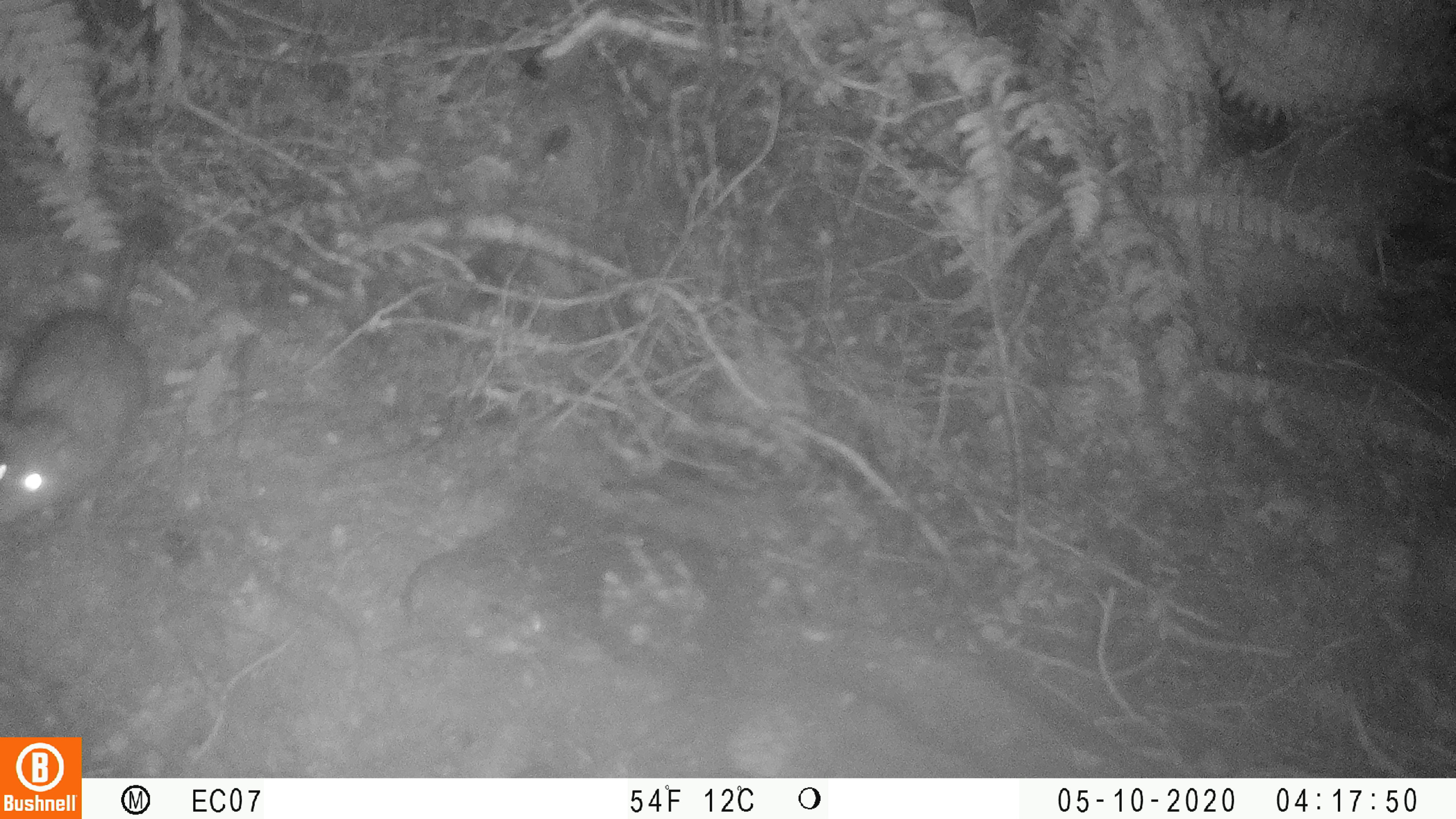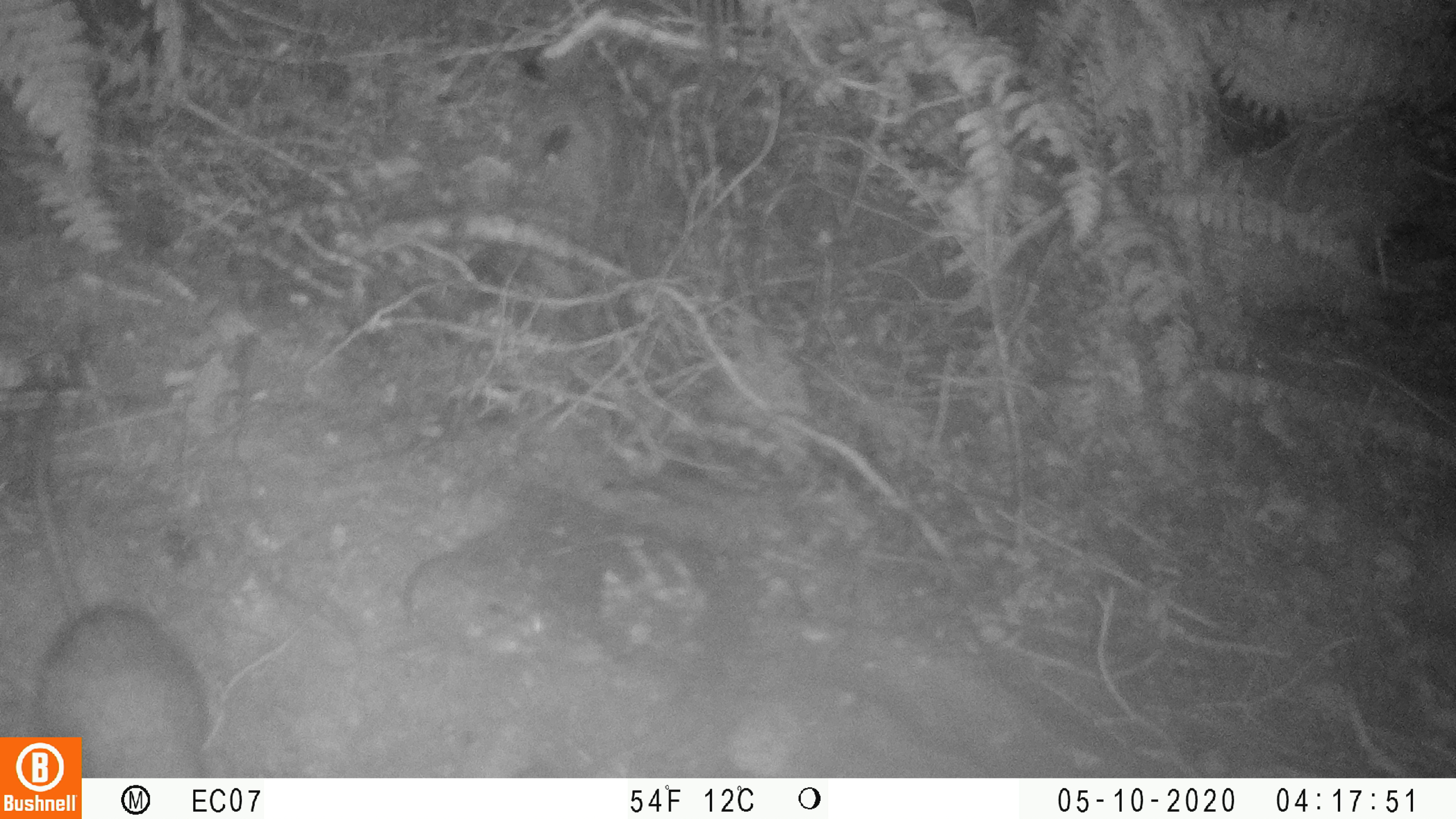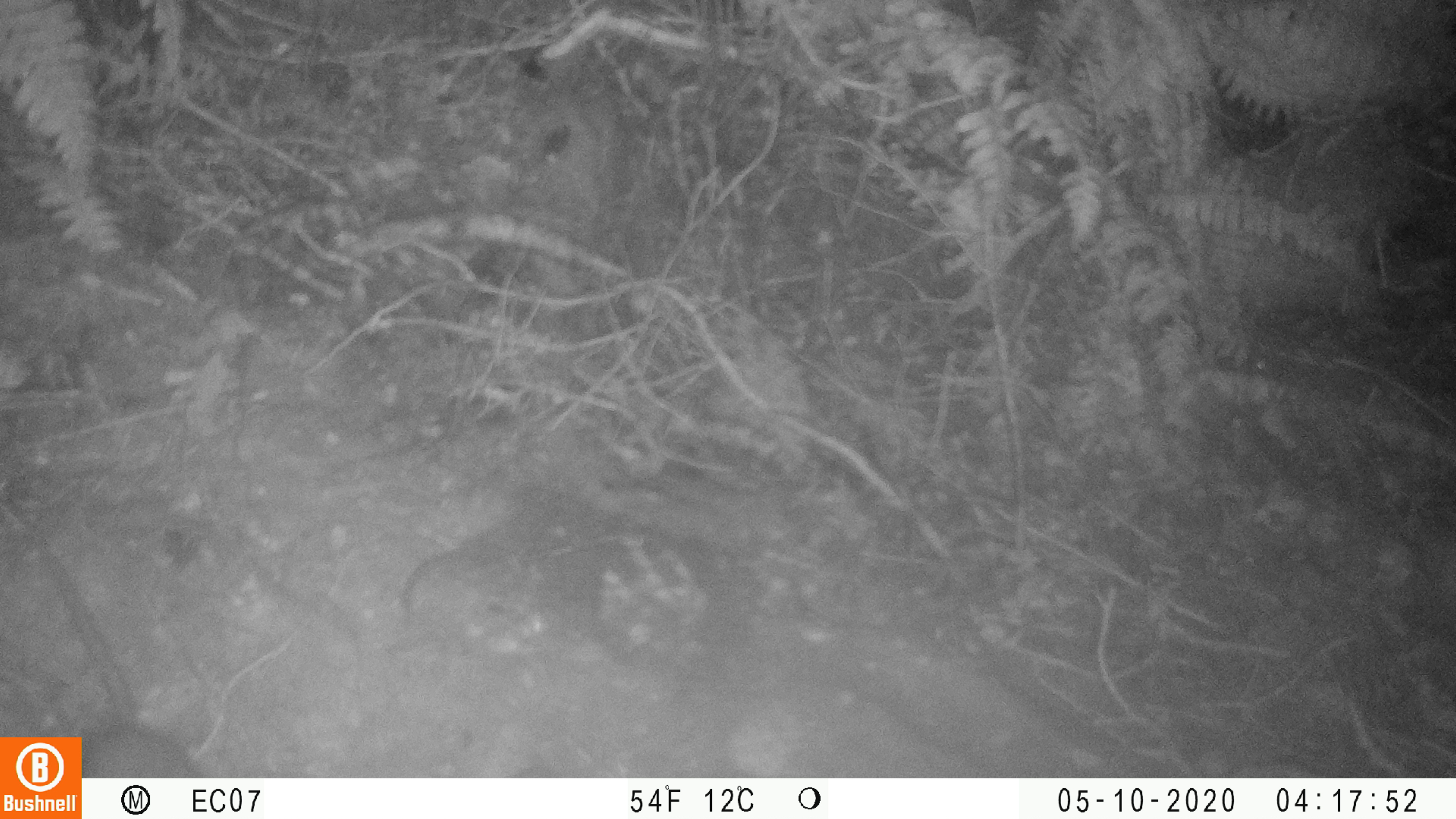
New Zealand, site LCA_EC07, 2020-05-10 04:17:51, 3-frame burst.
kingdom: Animalia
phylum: Chordata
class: Mammalia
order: Rodentia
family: Muridae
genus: Rattus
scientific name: Rattus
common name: rat